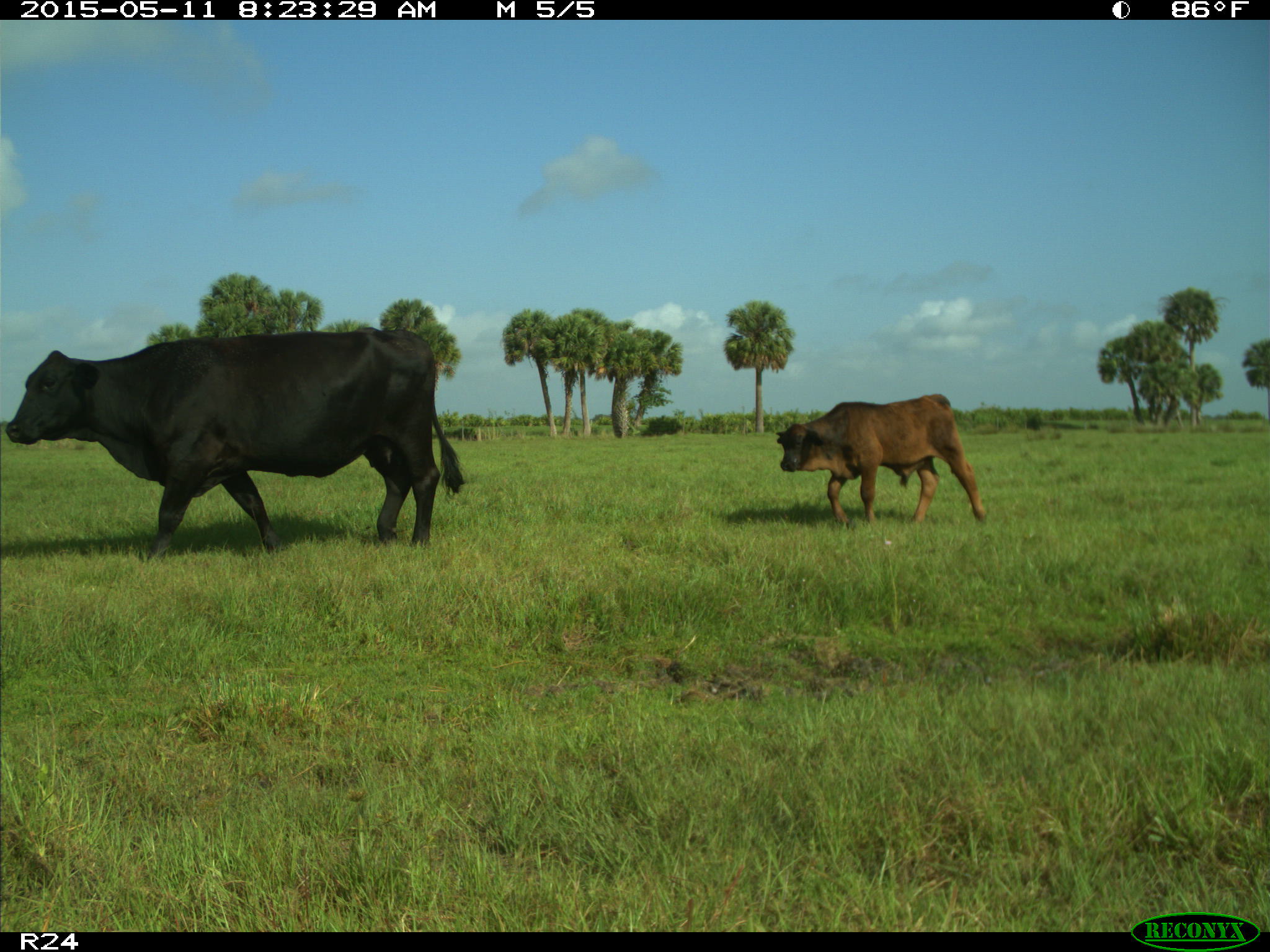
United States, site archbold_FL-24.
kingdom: Animalia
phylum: Chordata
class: Mammalia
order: Artiodactyla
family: Bovidae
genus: Bos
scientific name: Bos taurus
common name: domestic cow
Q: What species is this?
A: Bos taurus (domestic cow).